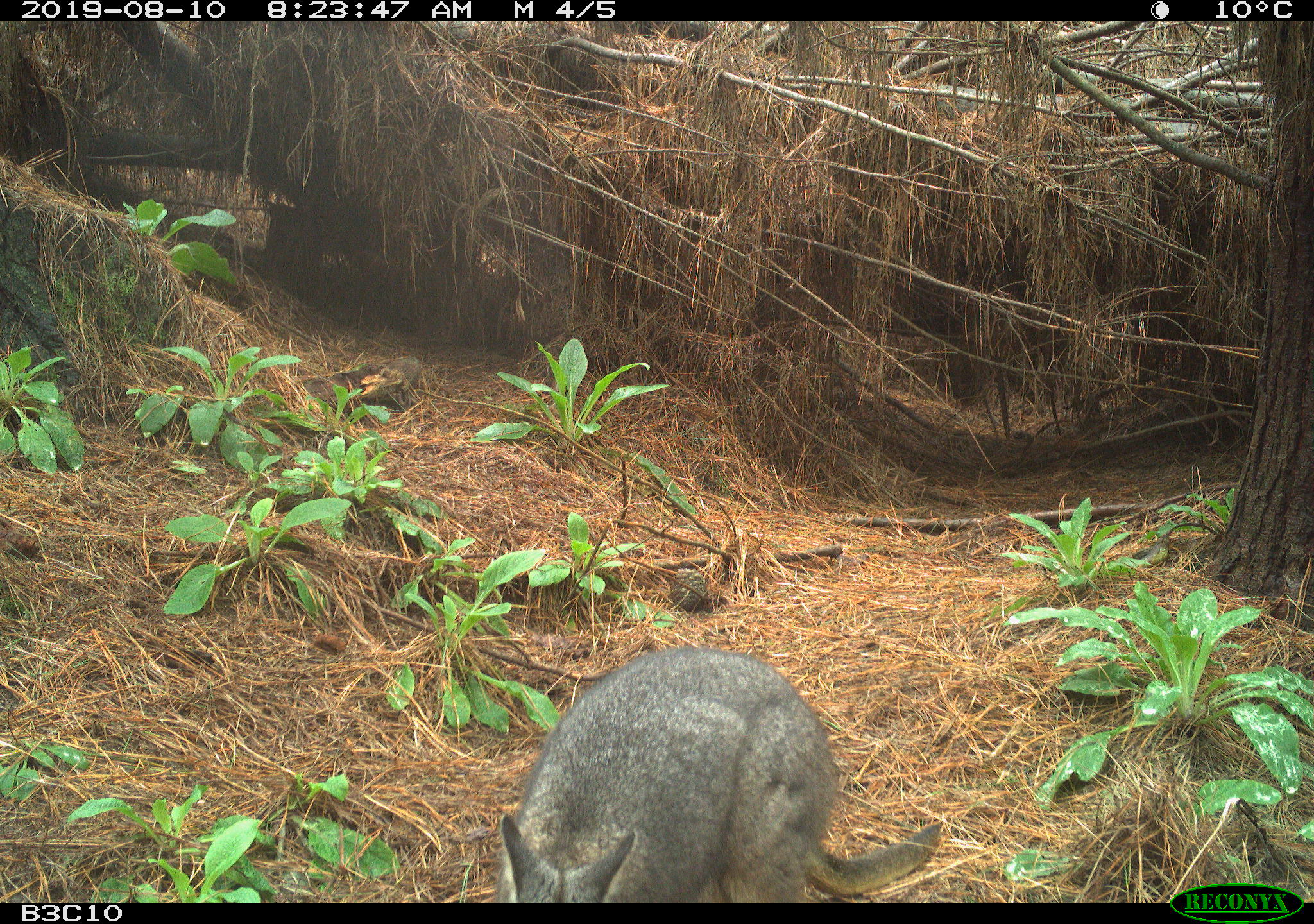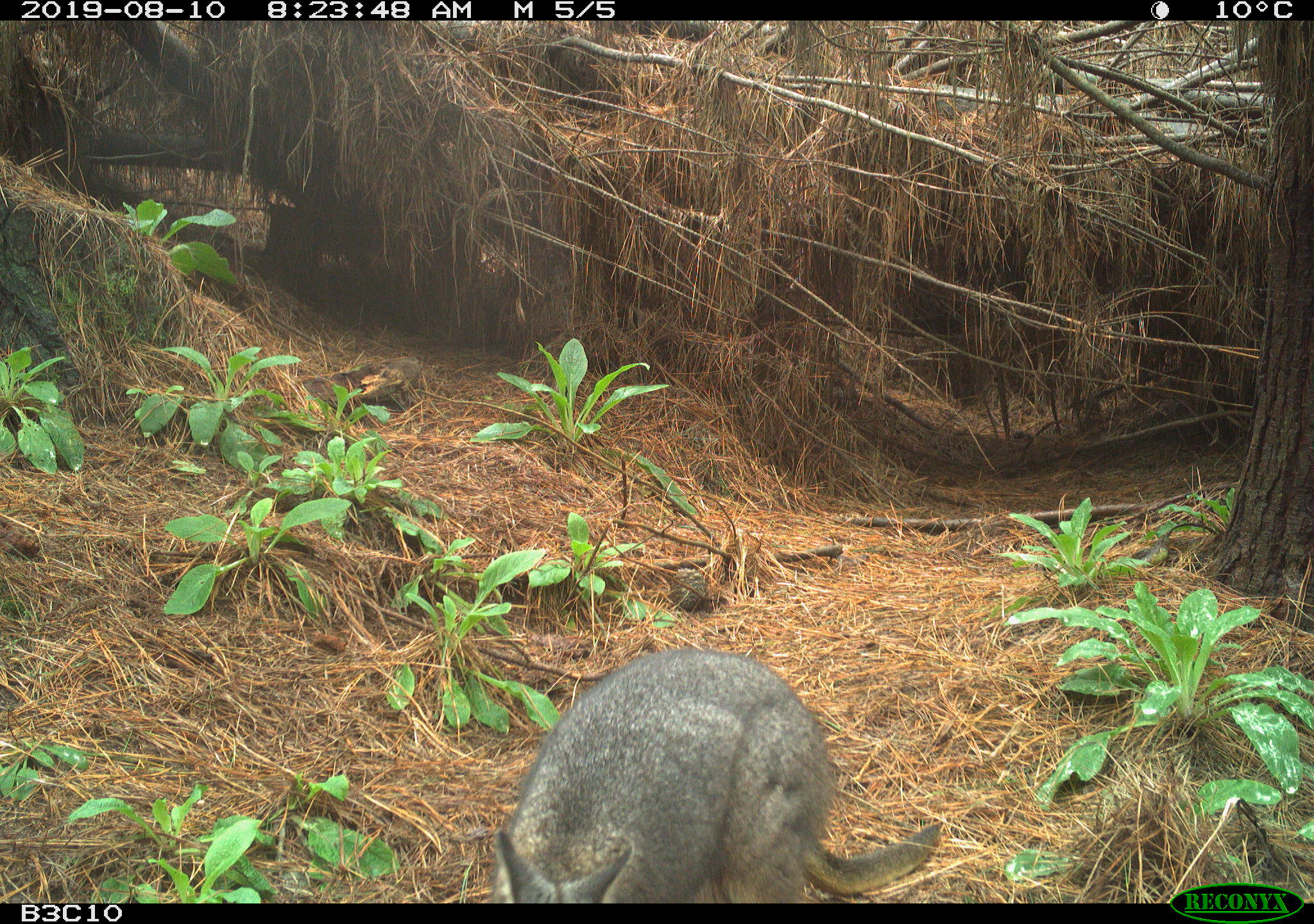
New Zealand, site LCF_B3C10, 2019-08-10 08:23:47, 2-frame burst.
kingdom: Animalia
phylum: Chordata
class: Mammalia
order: Diprotodontia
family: Macropodidae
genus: Notamacropus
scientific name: Notamacropus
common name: wallaby